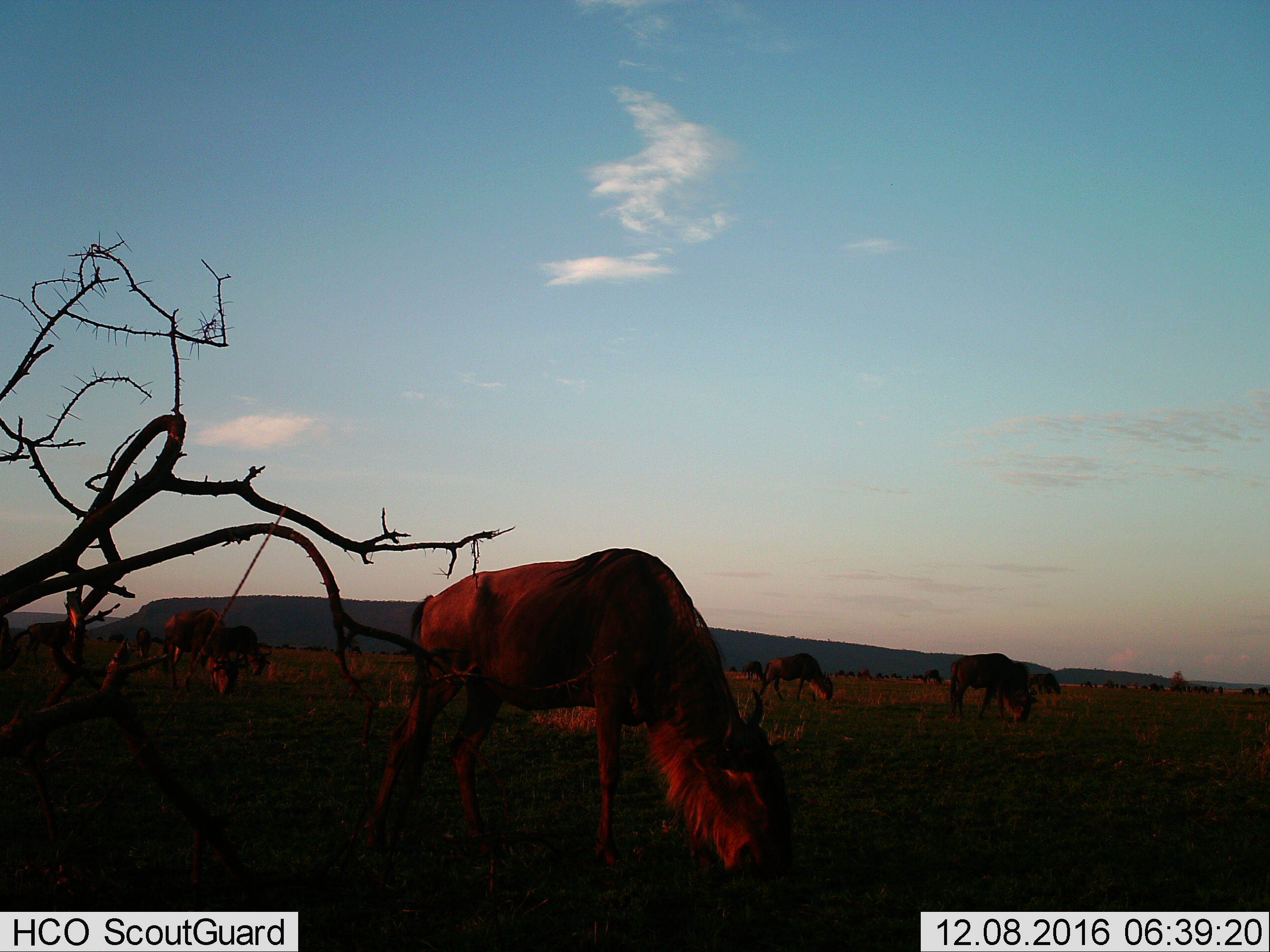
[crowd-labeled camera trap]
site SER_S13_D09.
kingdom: Animalia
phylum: Chordata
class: Mammalia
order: Artiodactyla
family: Bovidae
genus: Connochaetes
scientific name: Connochaetes taurinus taurinus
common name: blue wildebeest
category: wildebeestblue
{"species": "wildebeestblue (blue wildebeest) (Connochaetes taurinus taurinus)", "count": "11-50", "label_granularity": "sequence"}